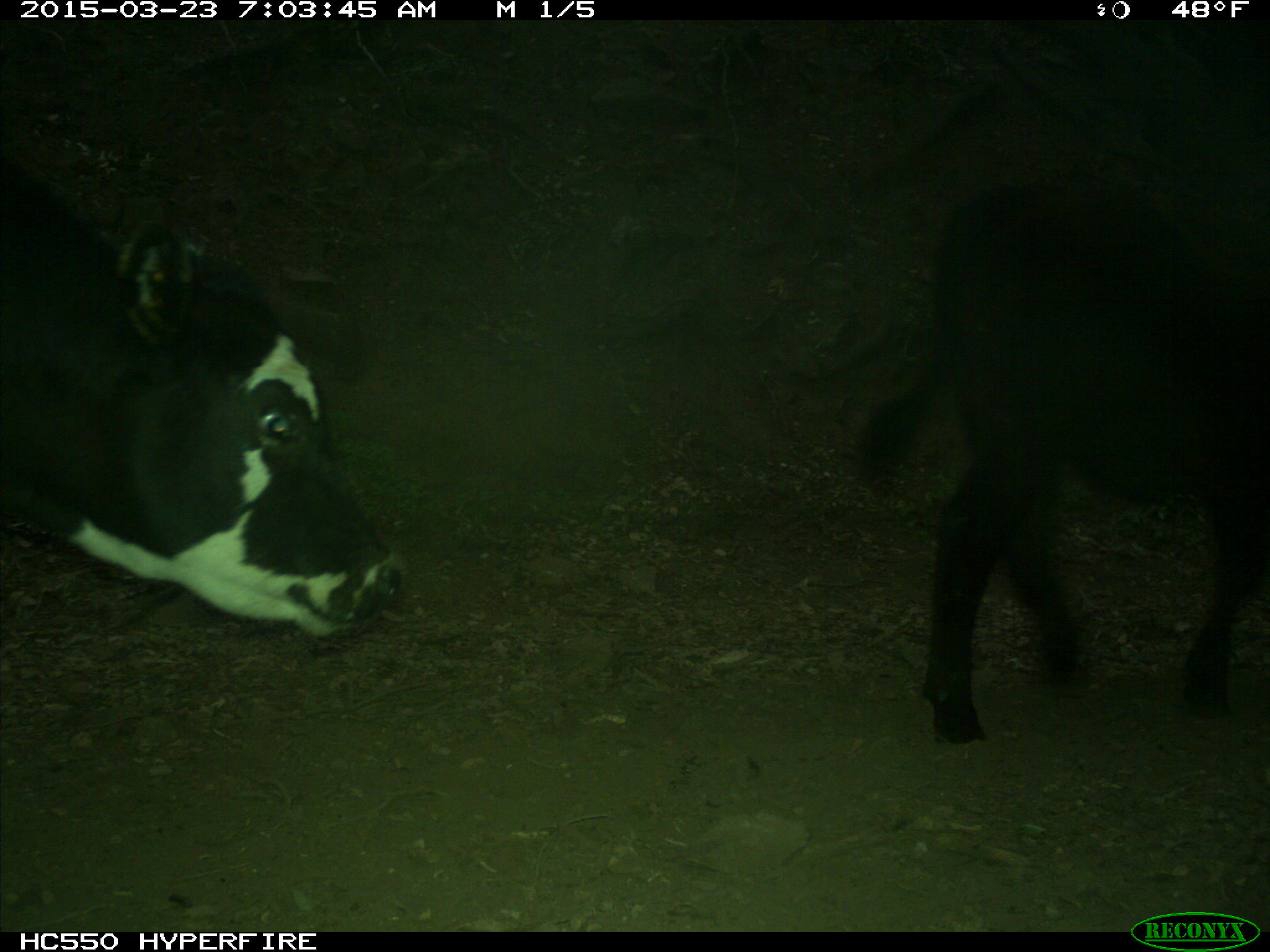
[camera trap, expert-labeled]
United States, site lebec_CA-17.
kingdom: Animalia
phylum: Chordata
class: Mammalia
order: Artiodactyla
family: Bovidae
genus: Bos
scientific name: Bos taurus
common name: domestic cow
Bos taurus (domestic cow).